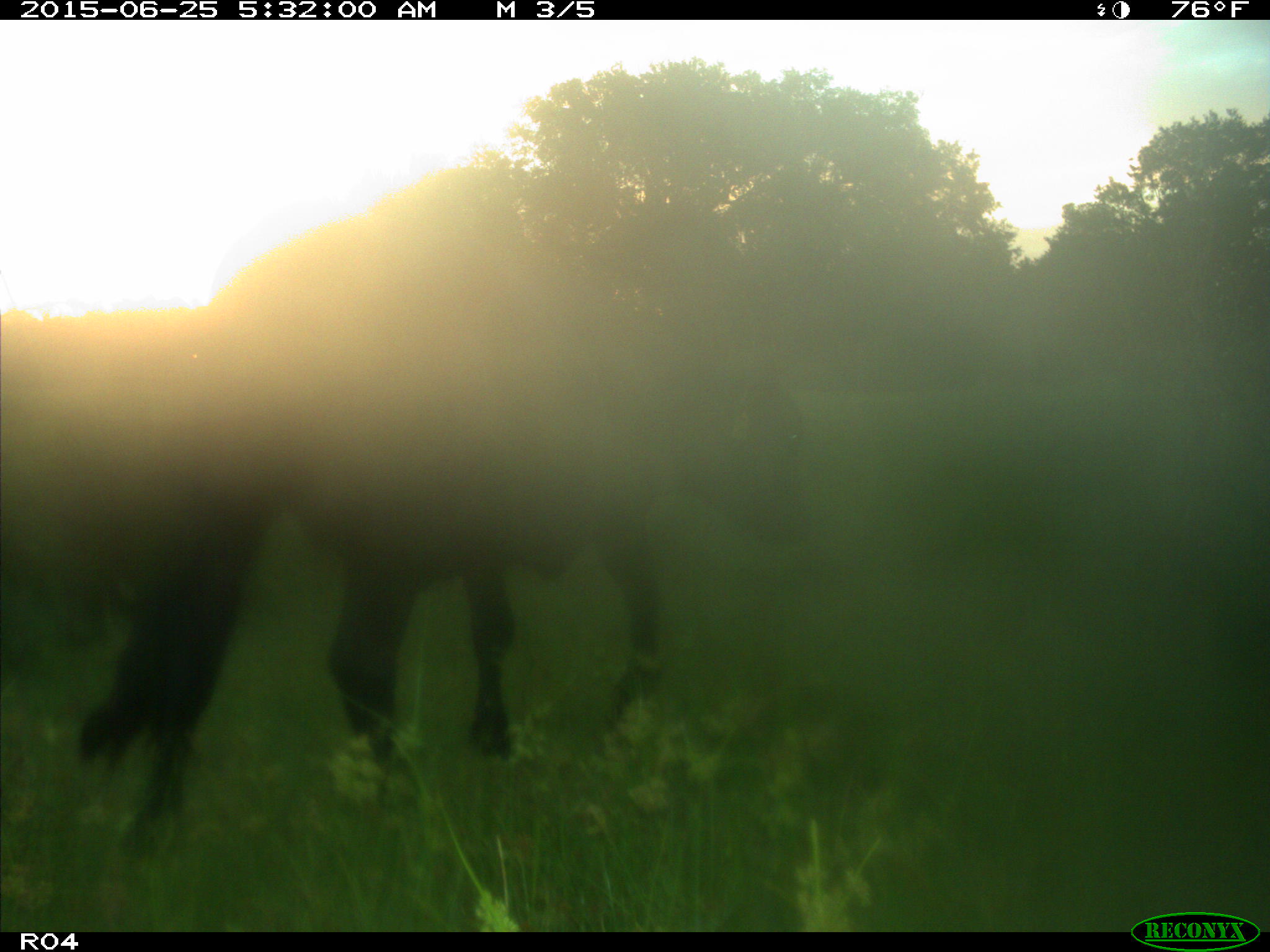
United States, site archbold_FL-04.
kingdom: Animalia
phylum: Chordata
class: Mammalia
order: Artiodactyla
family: Bovidae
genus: Bos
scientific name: Bos taurus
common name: domestic cow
Bos taurus (domestic cow).